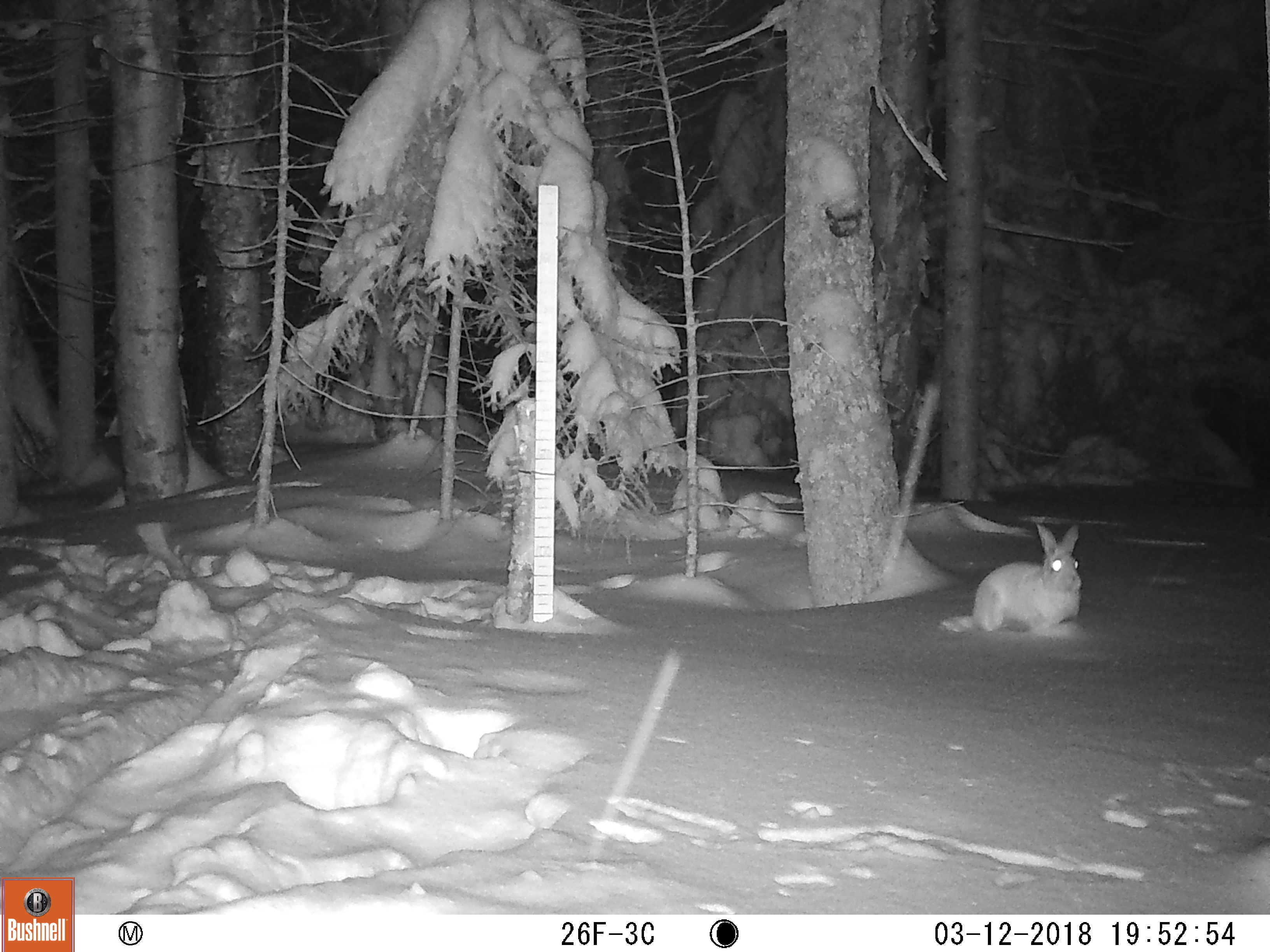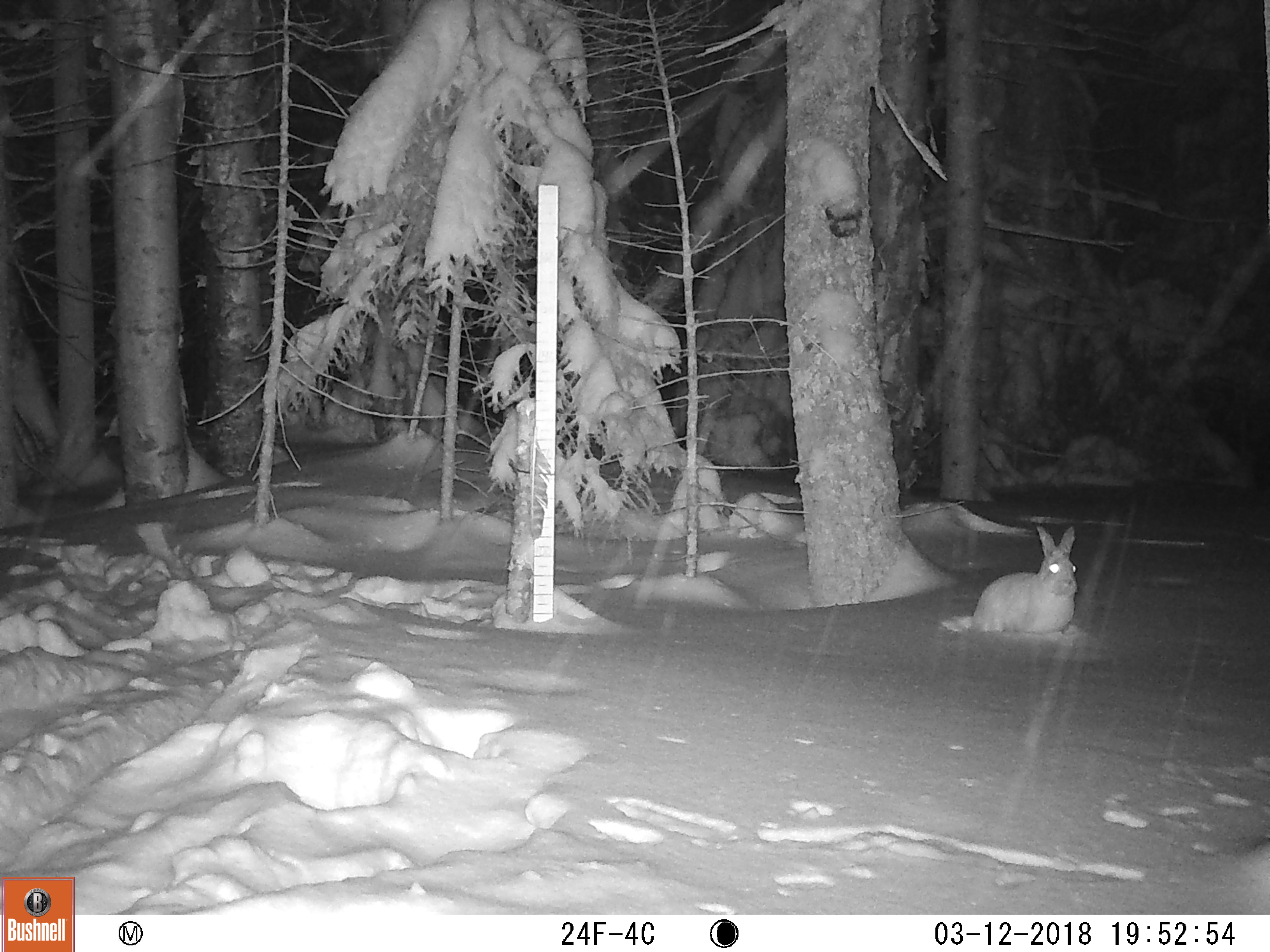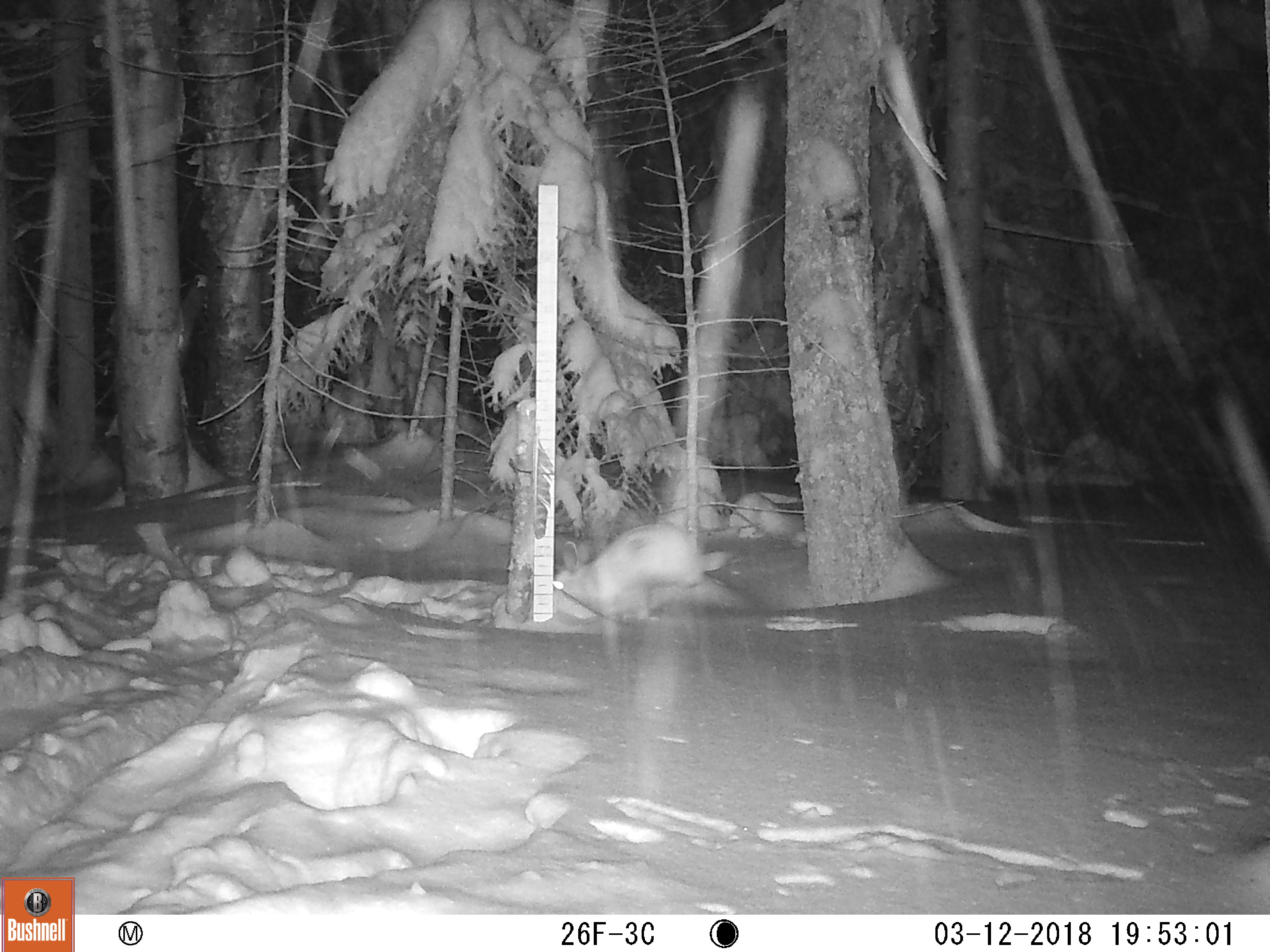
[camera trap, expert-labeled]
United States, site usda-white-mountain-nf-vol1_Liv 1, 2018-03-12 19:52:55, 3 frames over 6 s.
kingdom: Animalia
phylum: Chordata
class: Mammalia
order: Lagomorpha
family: Leporidae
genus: Lepus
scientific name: Lepus americanus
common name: snowshoe hare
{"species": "snowshoe hare (Lepus americanus)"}